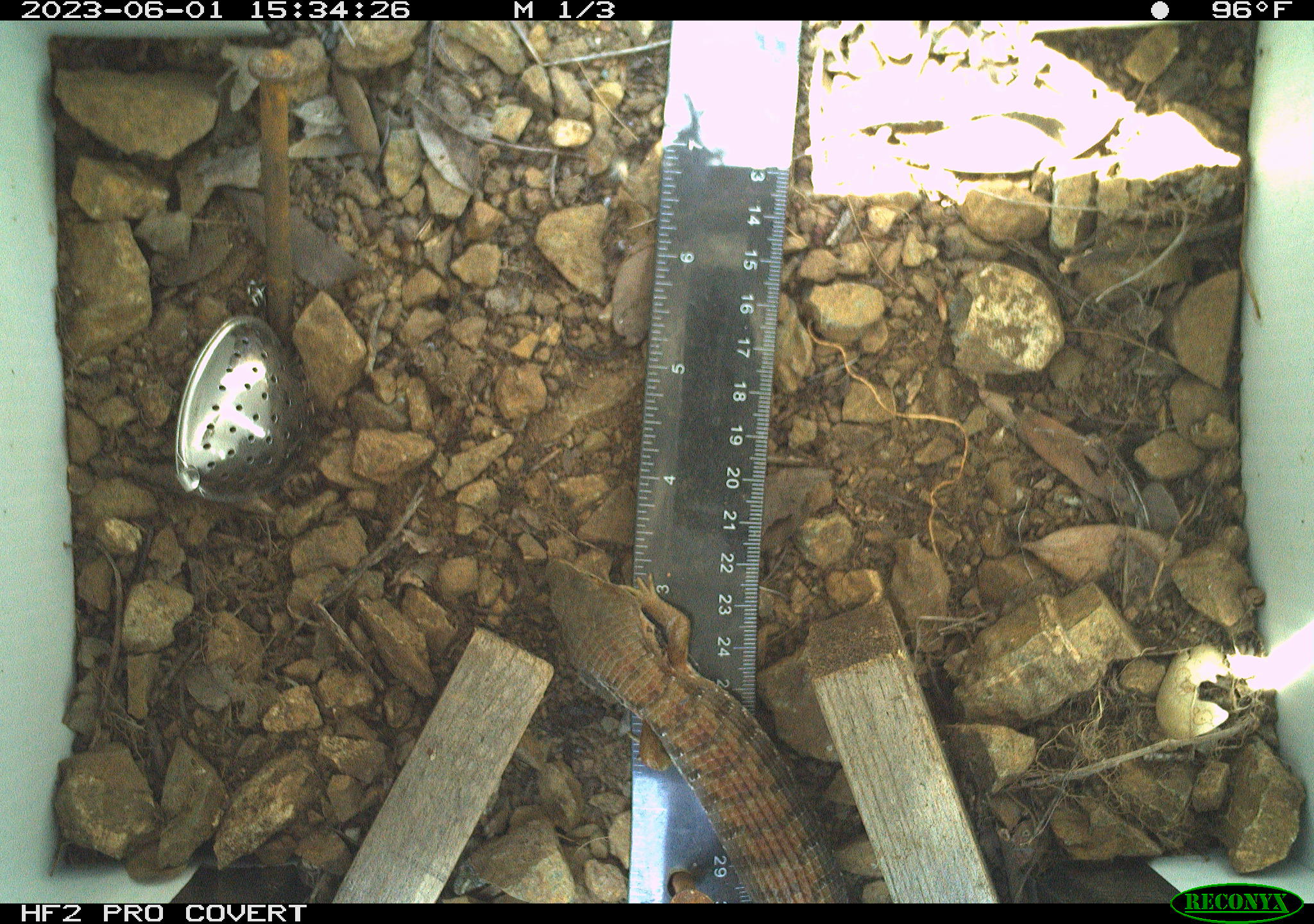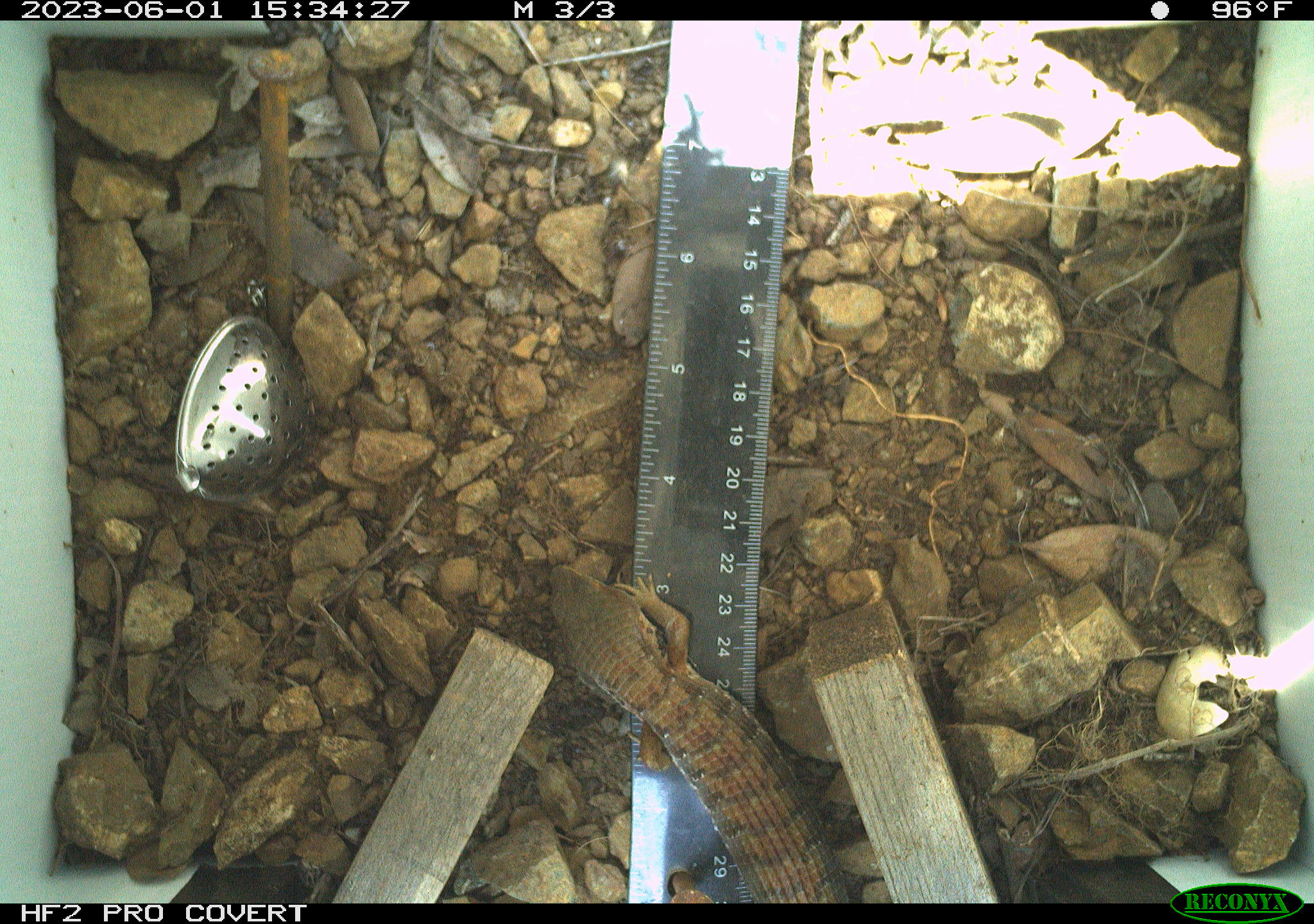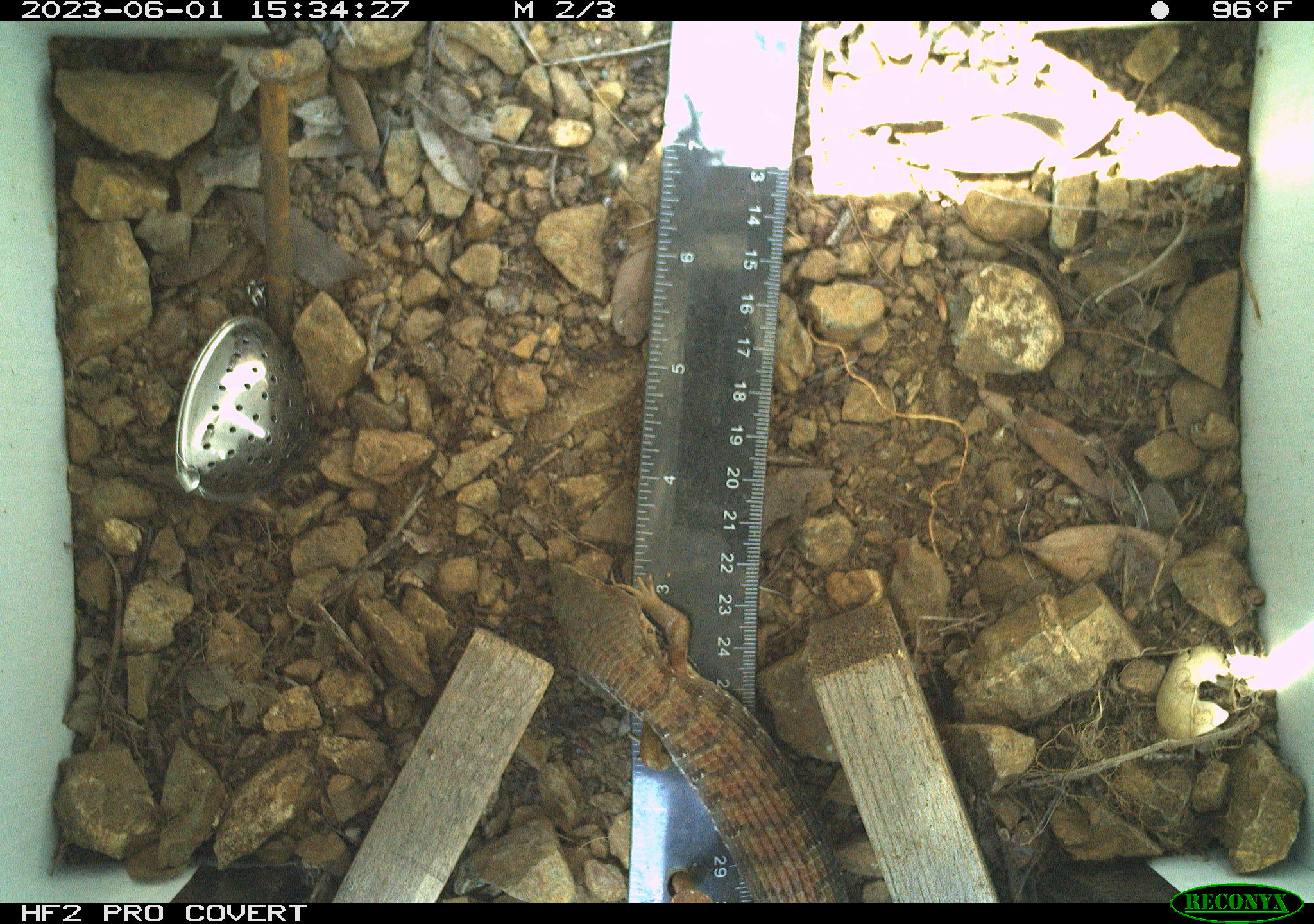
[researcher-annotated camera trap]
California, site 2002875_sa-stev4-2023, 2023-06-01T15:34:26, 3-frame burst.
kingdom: Animalia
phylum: Chordata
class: Reptilia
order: Squamata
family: Anguidae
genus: Elgaria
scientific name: Elgaria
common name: alligator lizards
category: elgaria species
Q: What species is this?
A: Elgaria species (alligator lizards) (Elgaria).